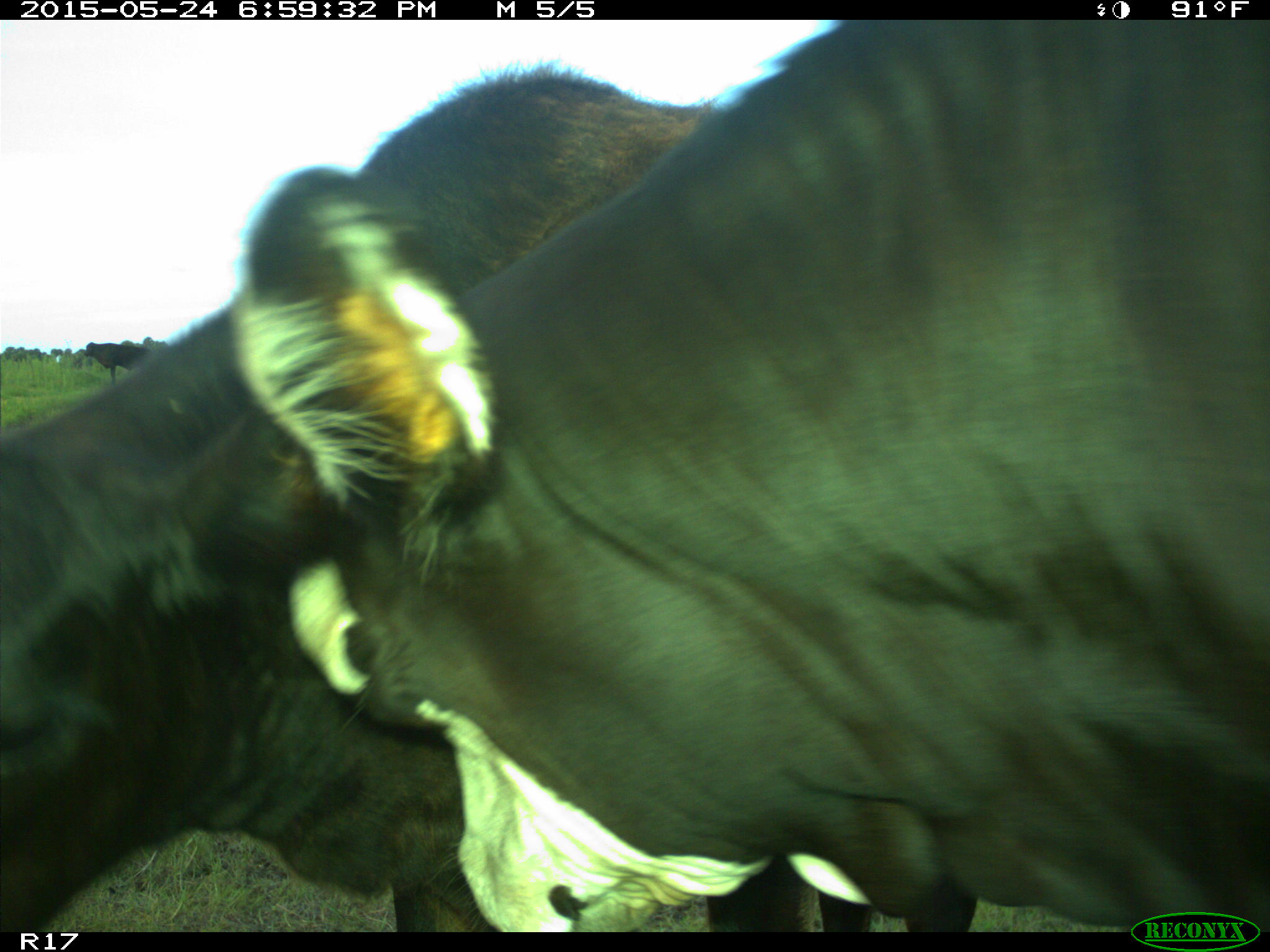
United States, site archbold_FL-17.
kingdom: Animalia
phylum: Chordata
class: Mammalia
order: Artiodactyla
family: Bovidae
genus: Bos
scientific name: Bos taurus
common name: domestic cow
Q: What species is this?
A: Bos taurus (domestic cow).